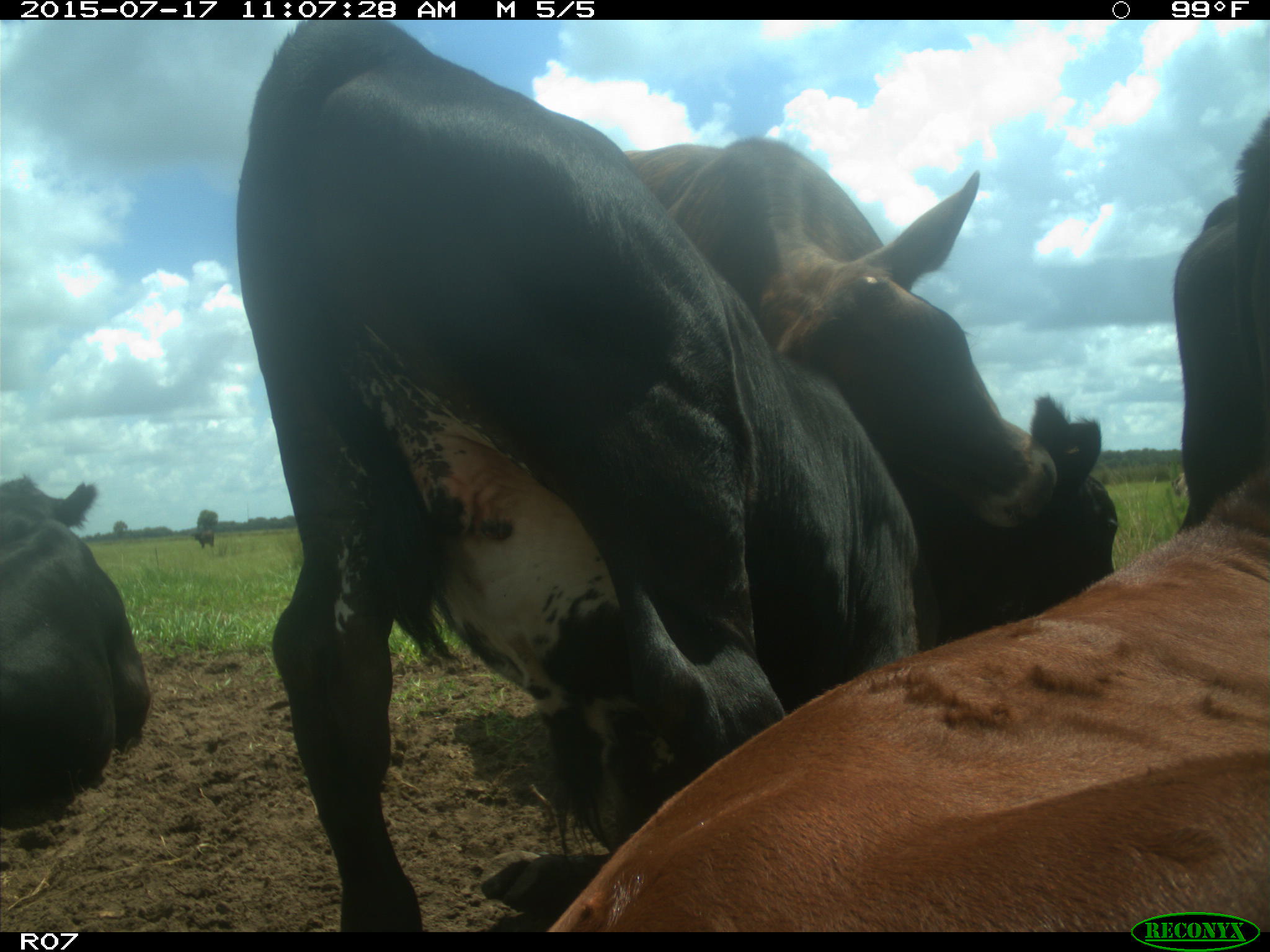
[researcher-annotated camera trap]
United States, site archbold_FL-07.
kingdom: Animalia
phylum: Chordata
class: Mammalia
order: Artiodactyla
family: Bovidae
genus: Bos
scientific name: Bos taurus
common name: domestic cow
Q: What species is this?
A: Bos taurus (domestic cow).